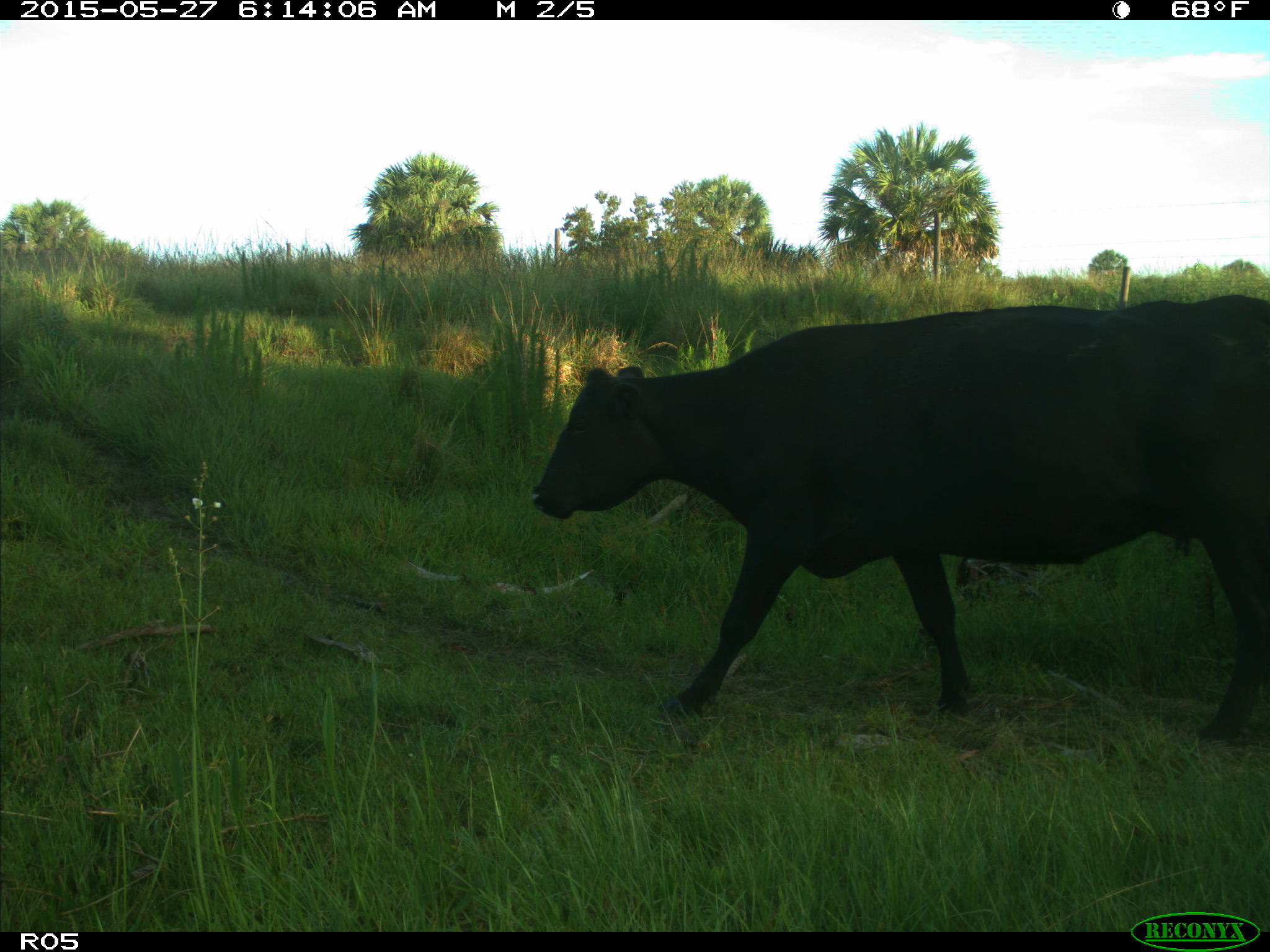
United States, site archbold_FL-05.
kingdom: Animalia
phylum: Chordata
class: Mammalia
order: Artiodactyla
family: Bovidae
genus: Bos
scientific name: Bos taurus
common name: domestic cow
Bos taurus (domestic cow).